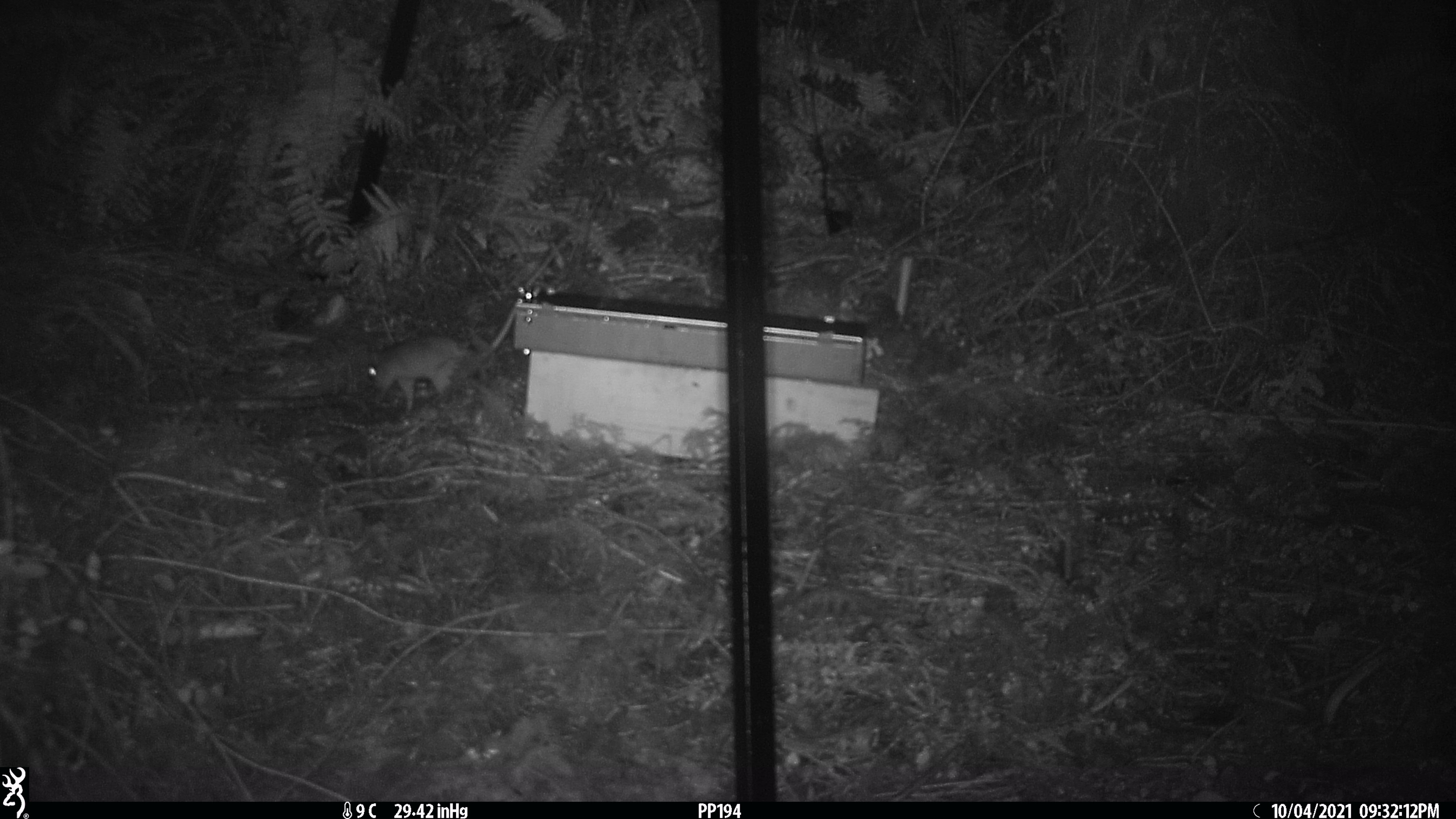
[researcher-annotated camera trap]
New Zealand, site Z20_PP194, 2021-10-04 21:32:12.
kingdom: Animalia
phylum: Chordata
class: Mammalia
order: Rodentia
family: Muridae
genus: Rattus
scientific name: Rattus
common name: rat